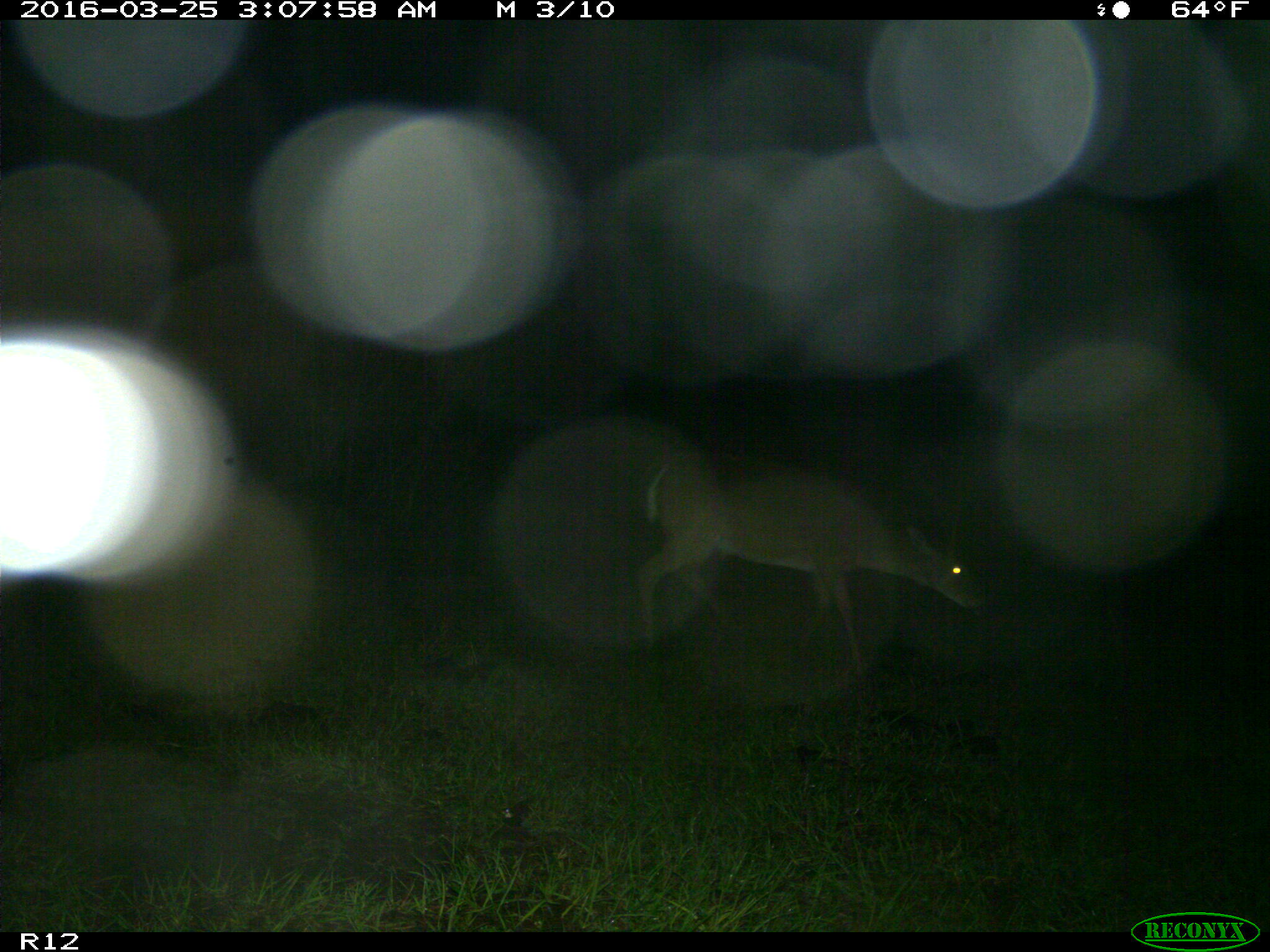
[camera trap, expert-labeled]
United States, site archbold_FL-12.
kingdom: Animalia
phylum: Chordata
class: Mammalia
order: Artiodactyla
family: Cervidae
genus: Odocoileus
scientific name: Odocoileus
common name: deer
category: unidentified deer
Unidentified deer (deer) (Odocoileus).